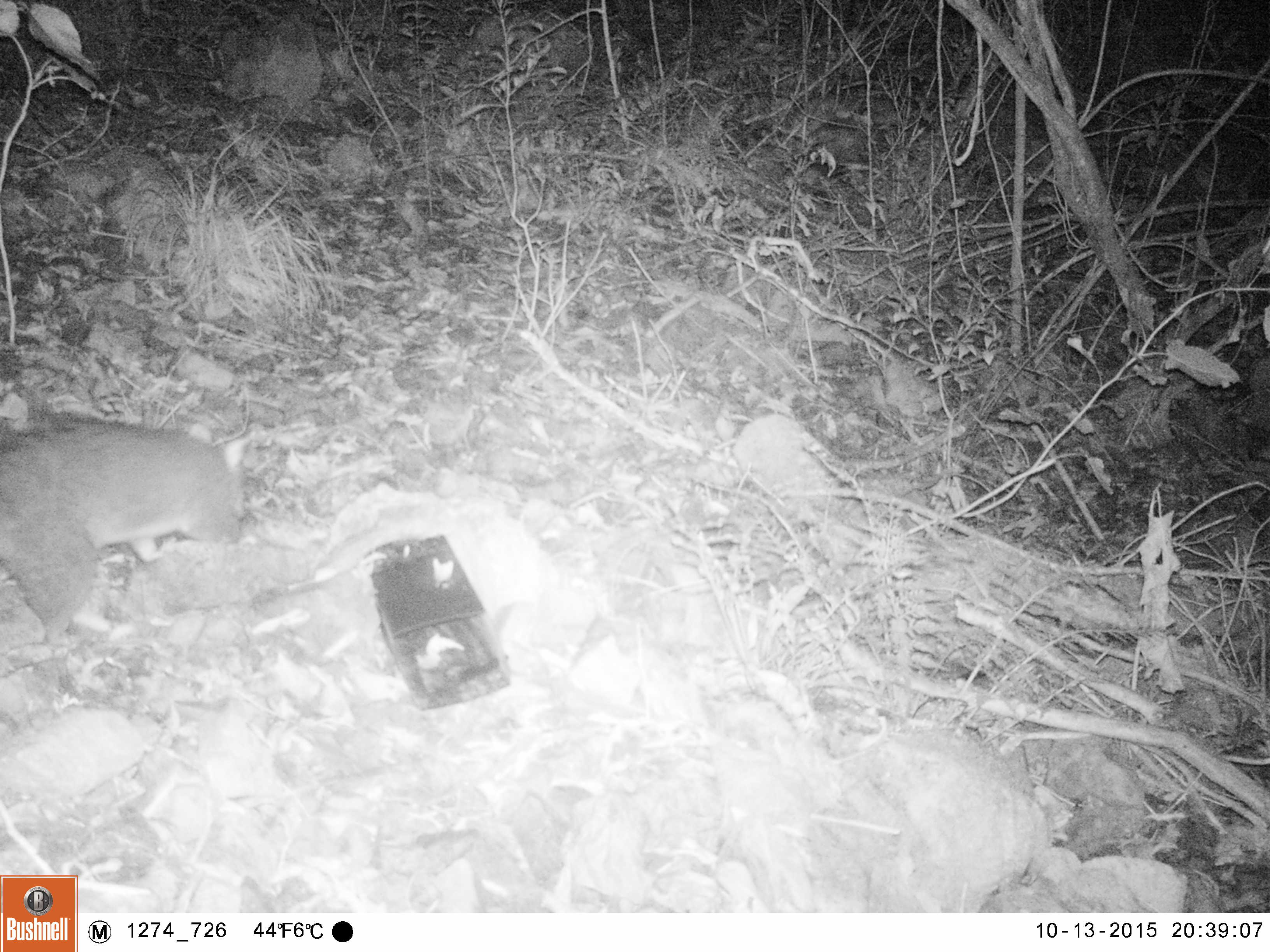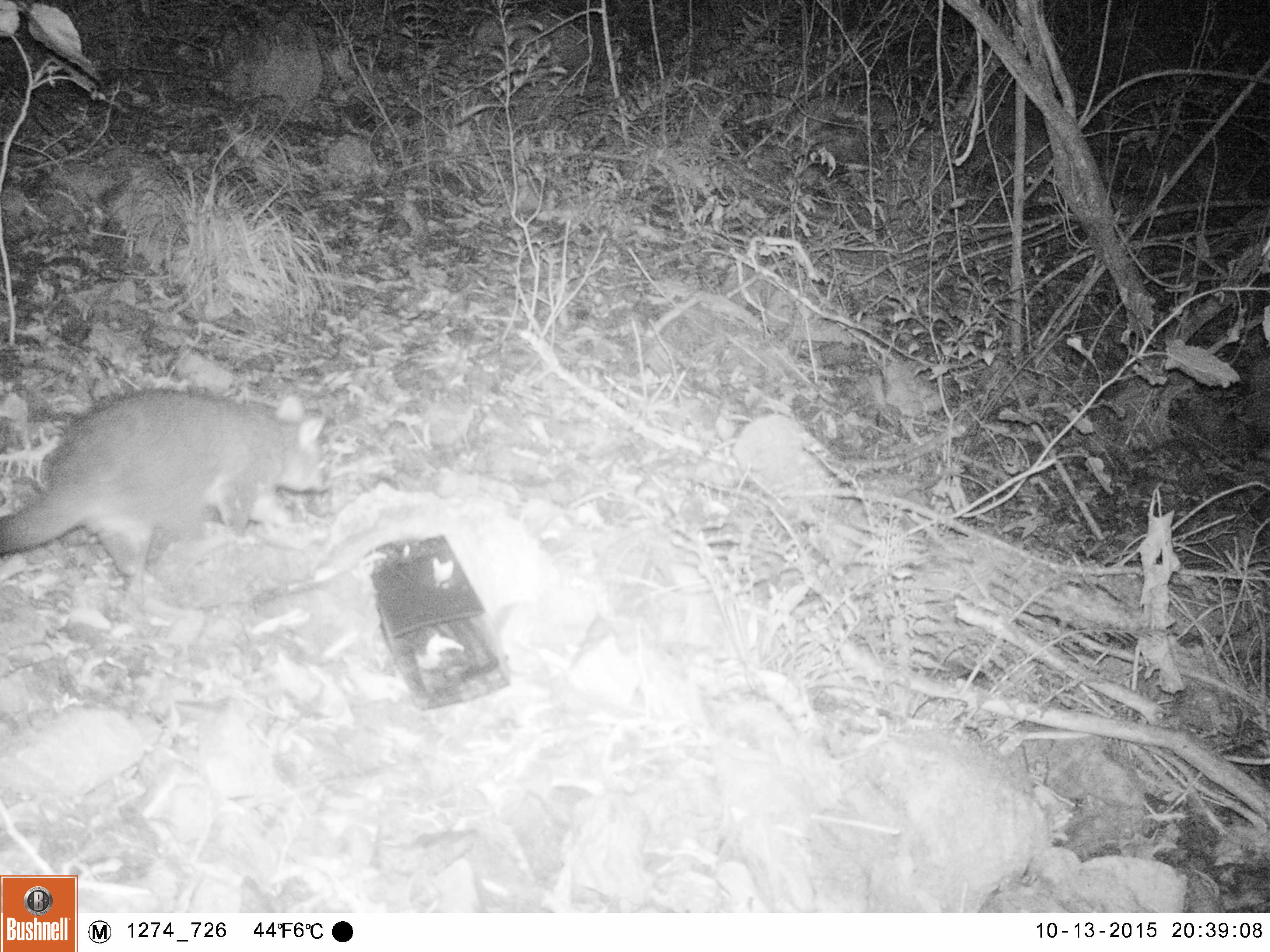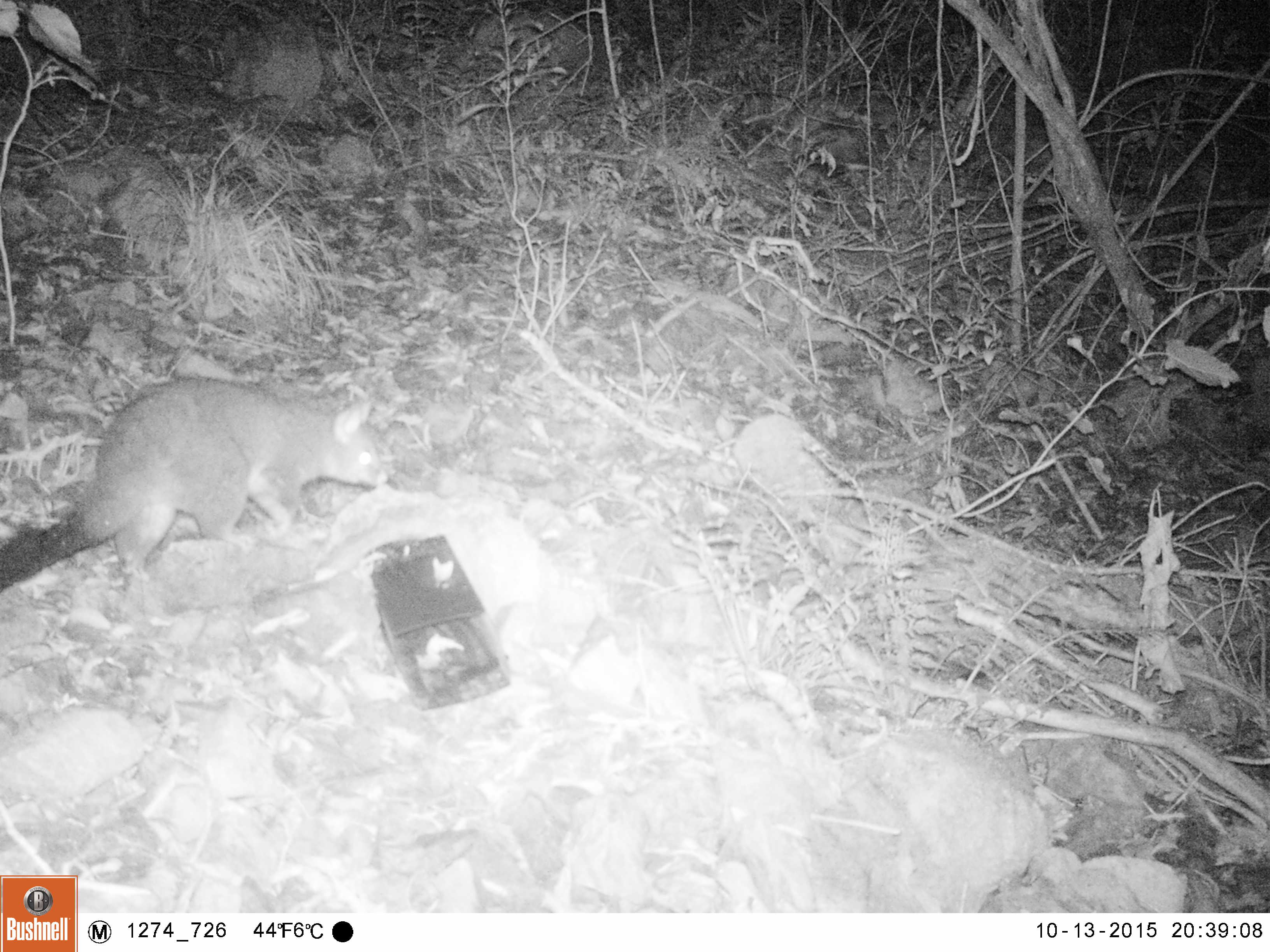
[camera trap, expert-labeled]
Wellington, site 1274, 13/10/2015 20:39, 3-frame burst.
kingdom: Animalia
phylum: Chordata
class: Mammalia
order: Didelphimorphia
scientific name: Didelphimorphia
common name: possum